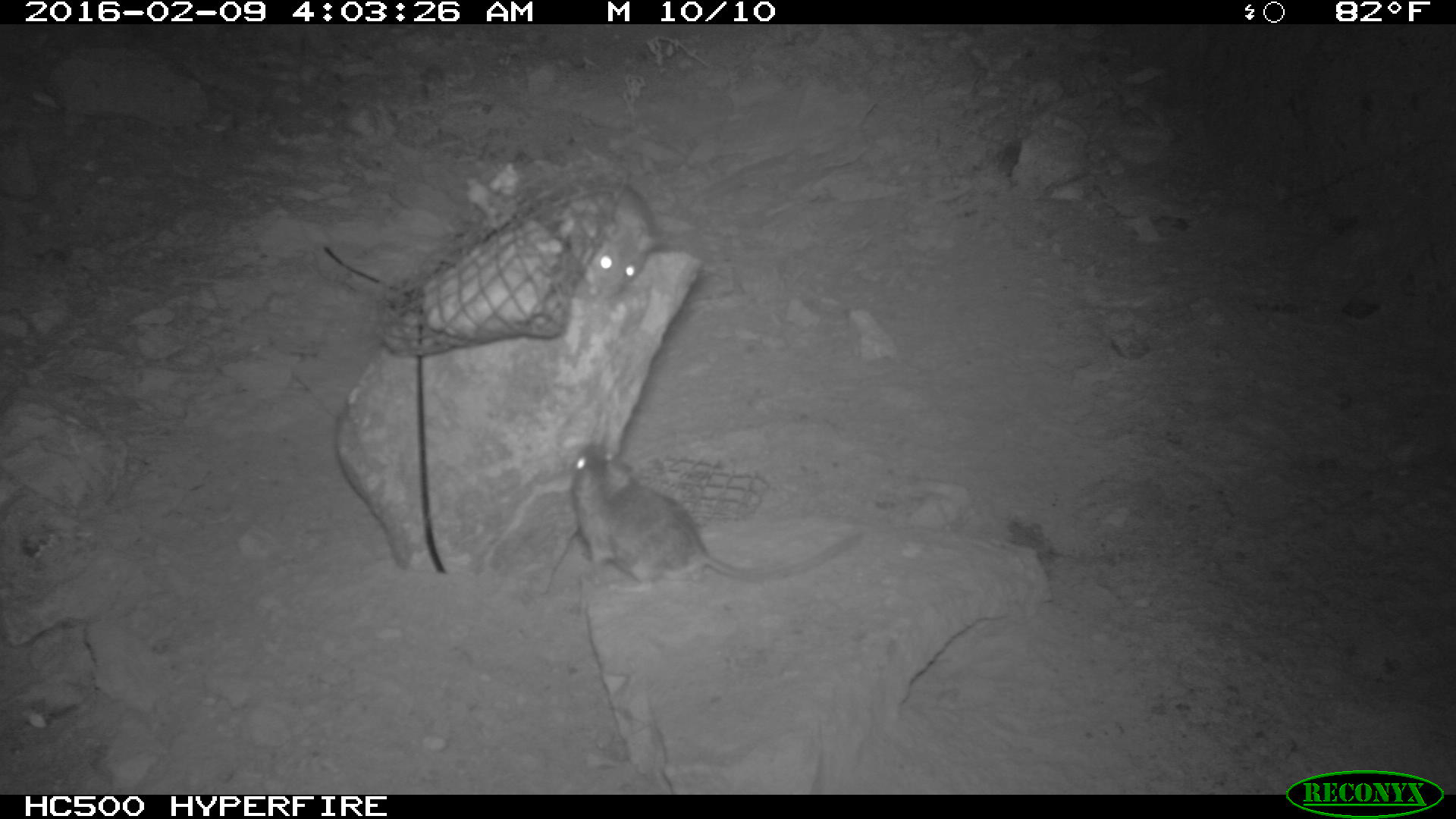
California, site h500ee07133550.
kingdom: Animalia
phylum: Chordata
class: Mammalia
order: Rodentia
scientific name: Rodentia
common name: rodent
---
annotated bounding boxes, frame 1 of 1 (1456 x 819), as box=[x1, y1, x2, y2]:
rodent: box=[570, 443, 862, 593]; box=[583, 184, 664, 306]